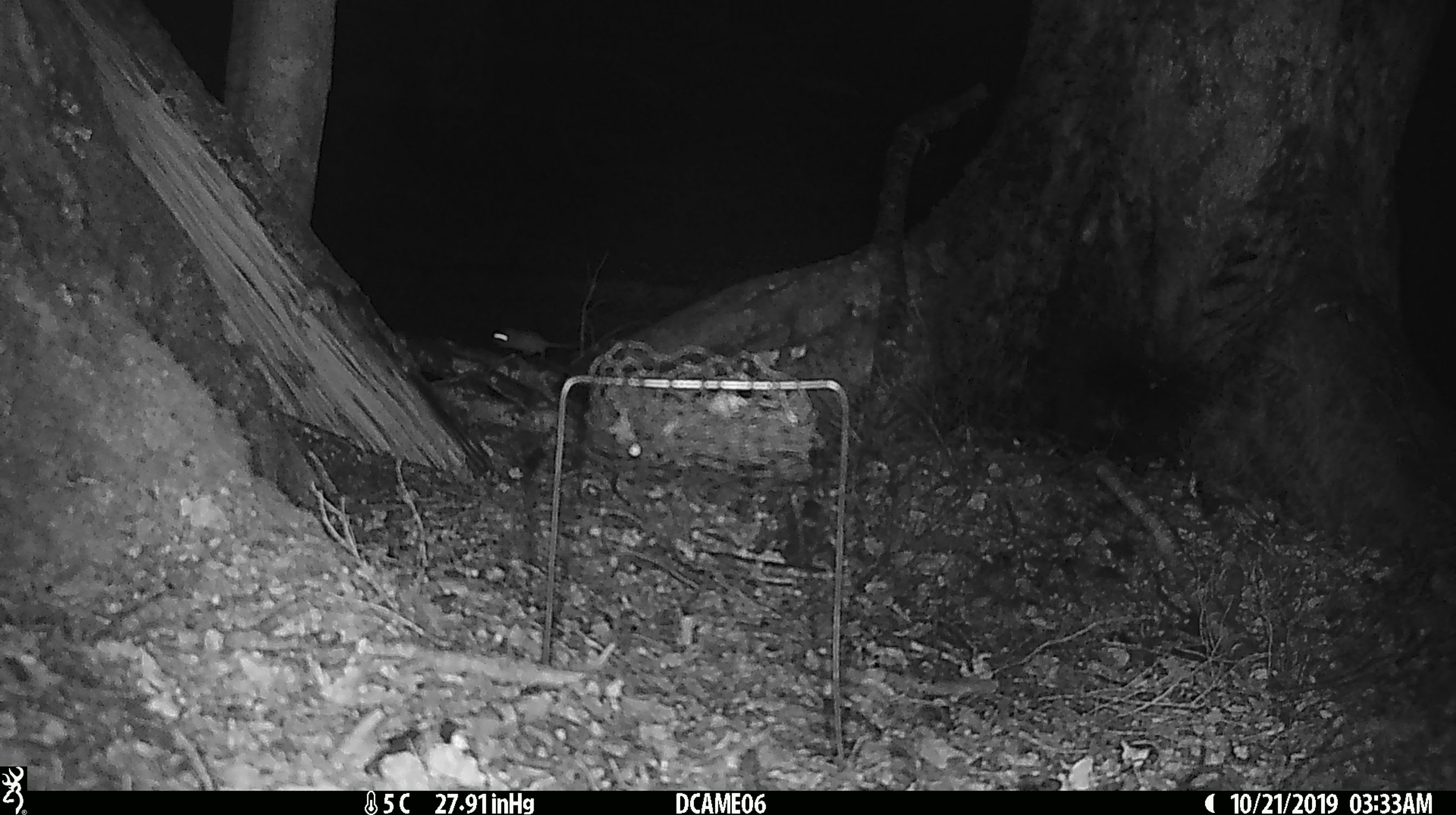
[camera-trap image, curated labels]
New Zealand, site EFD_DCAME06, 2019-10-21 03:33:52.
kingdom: Animalia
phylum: Chordata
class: Mammalia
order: Rodentia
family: Muridae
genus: Mus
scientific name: Mus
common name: mouse